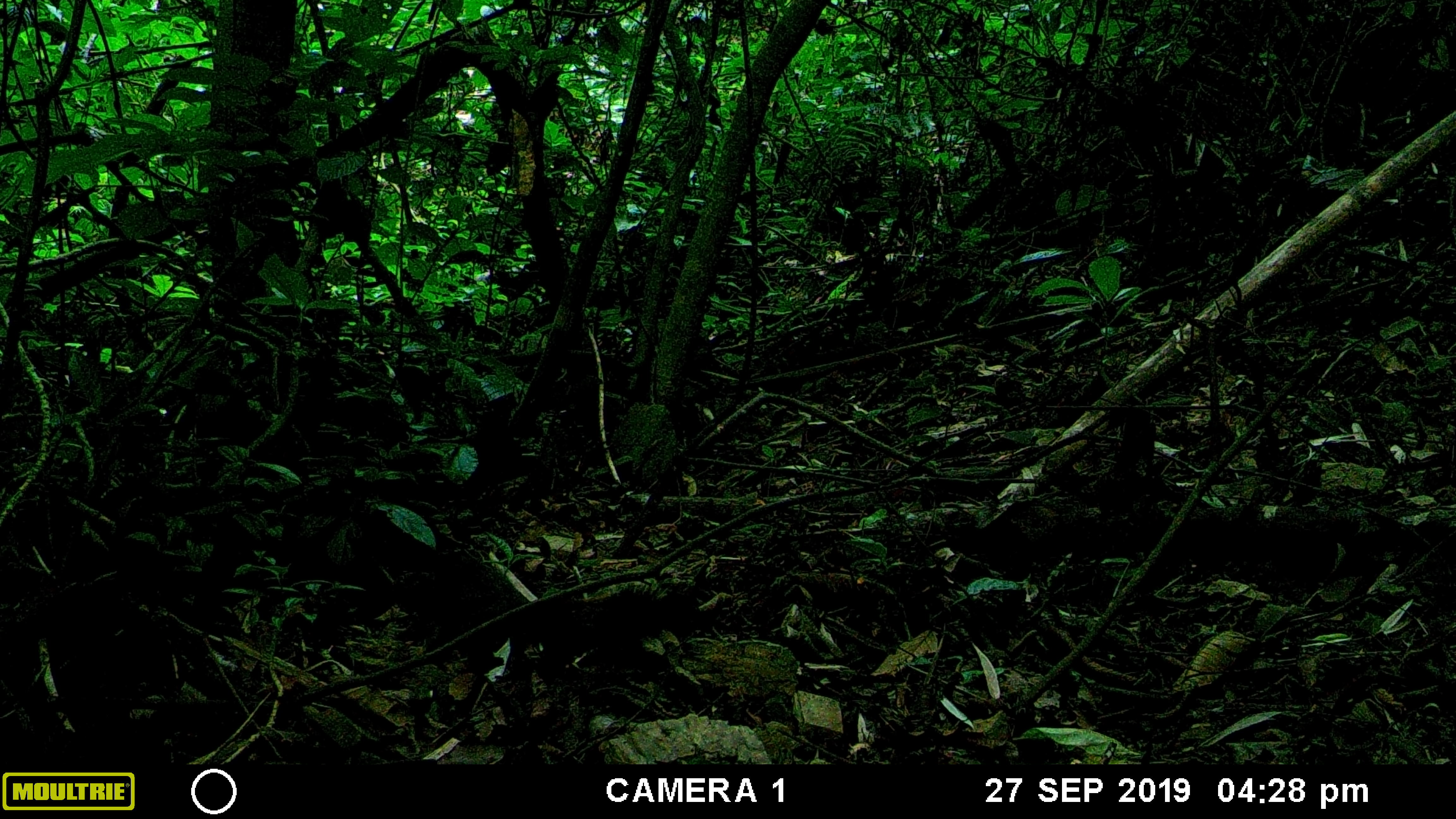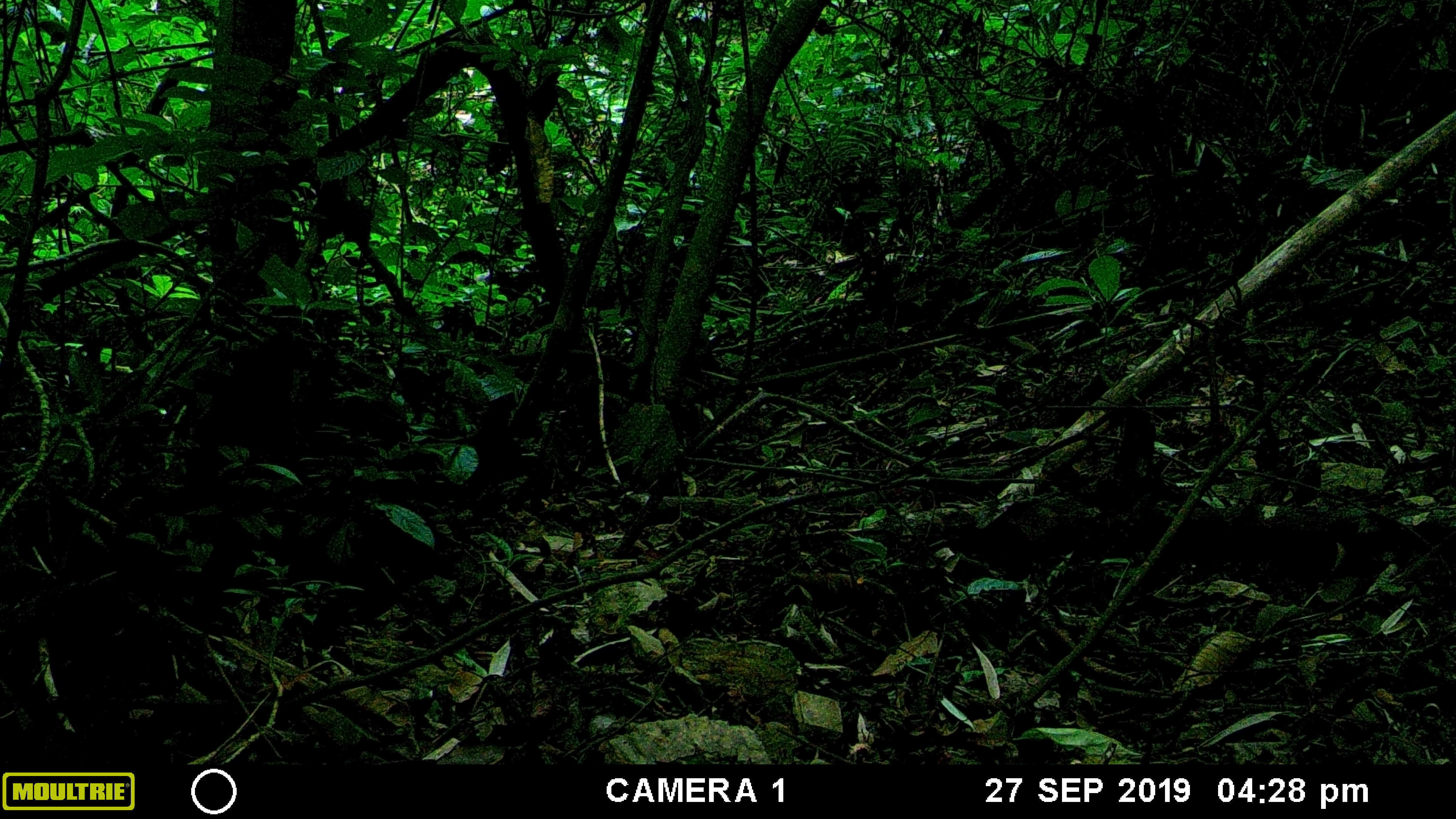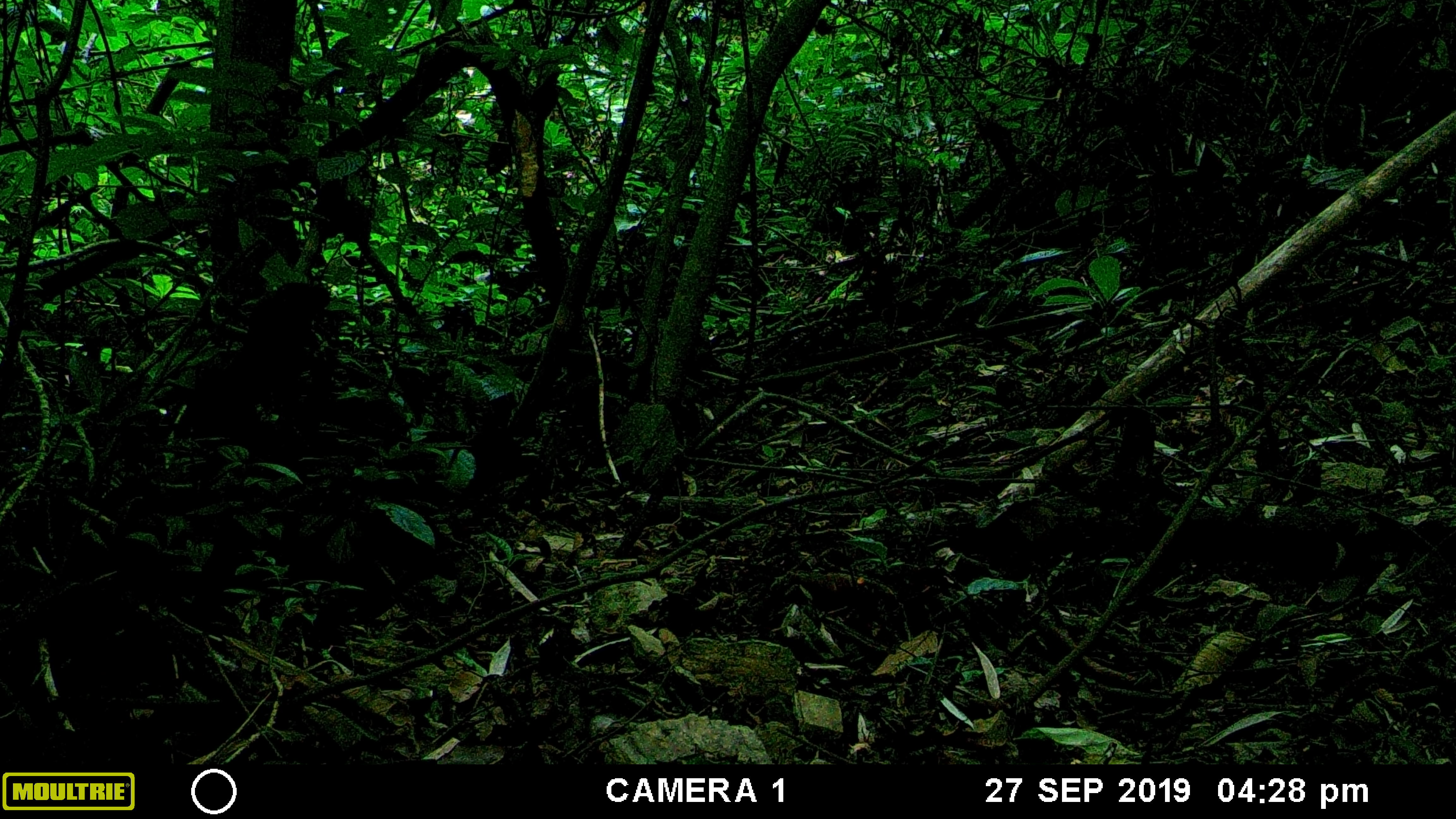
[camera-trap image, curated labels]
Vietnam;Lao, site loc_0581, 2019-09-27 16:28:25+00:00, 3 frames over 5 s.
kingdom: Animalia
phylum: Chordata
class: Mammalia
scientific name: Mammalia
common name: mammal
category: unidentified small mammal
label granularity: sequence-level